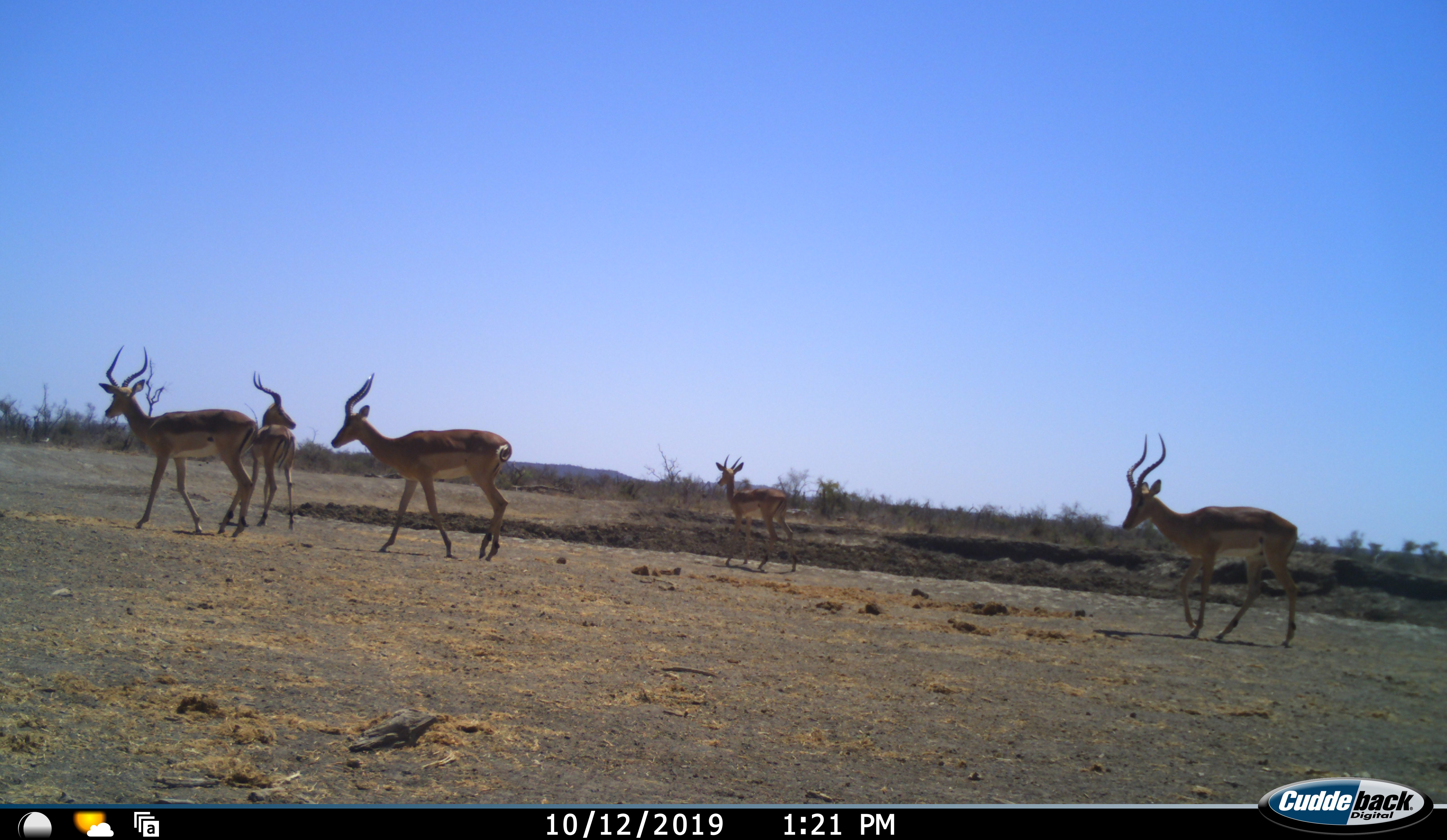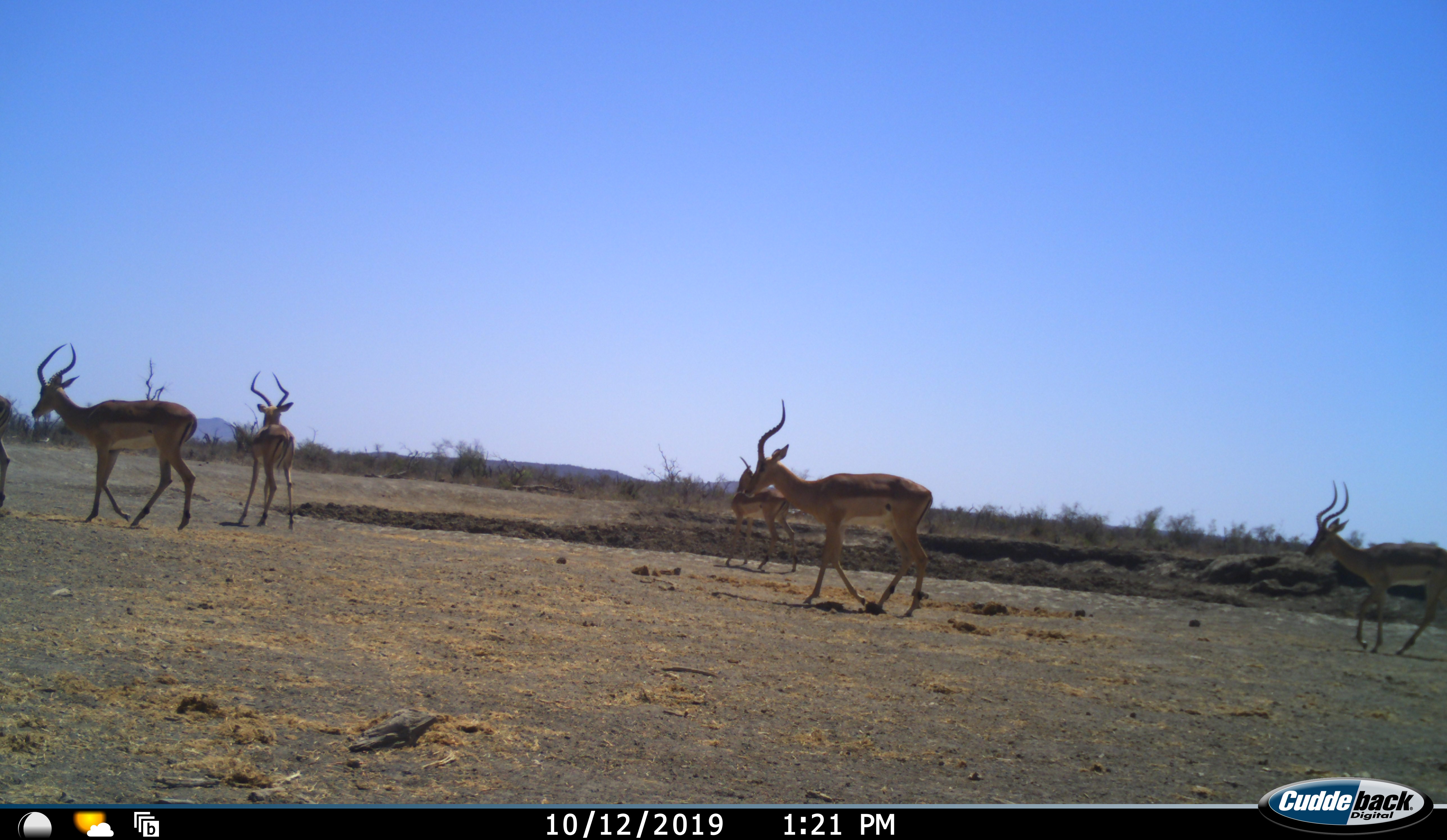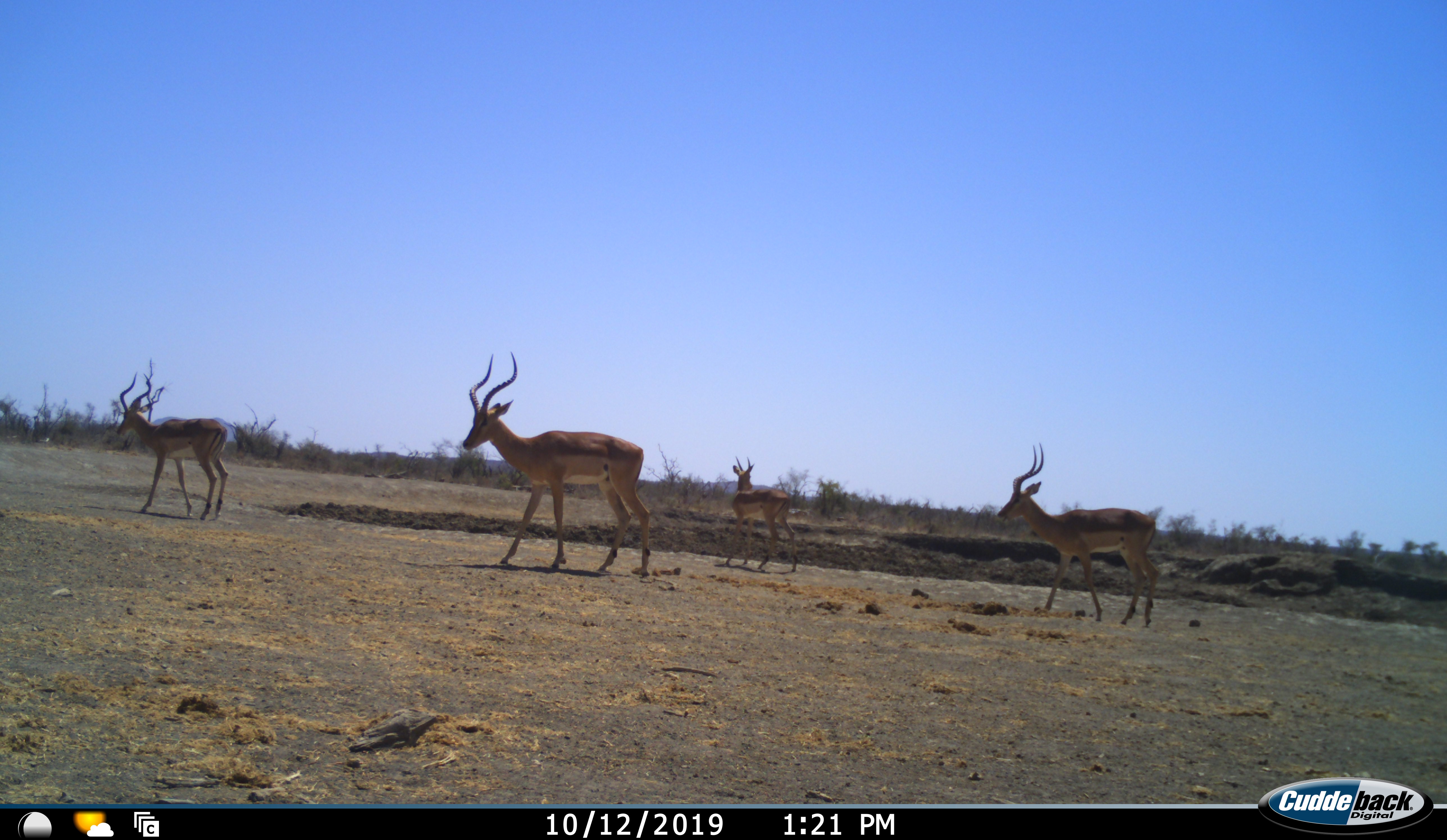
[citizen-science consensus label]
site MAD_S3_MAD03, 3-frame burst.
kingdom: Animalia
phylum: Chordata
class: Mammalia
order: Artiodactyla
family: Bovidae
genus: Aepyceros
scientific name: Aepyceros melampus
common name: impala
Impala (Aepyceros melampus), count 6. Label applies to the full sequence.